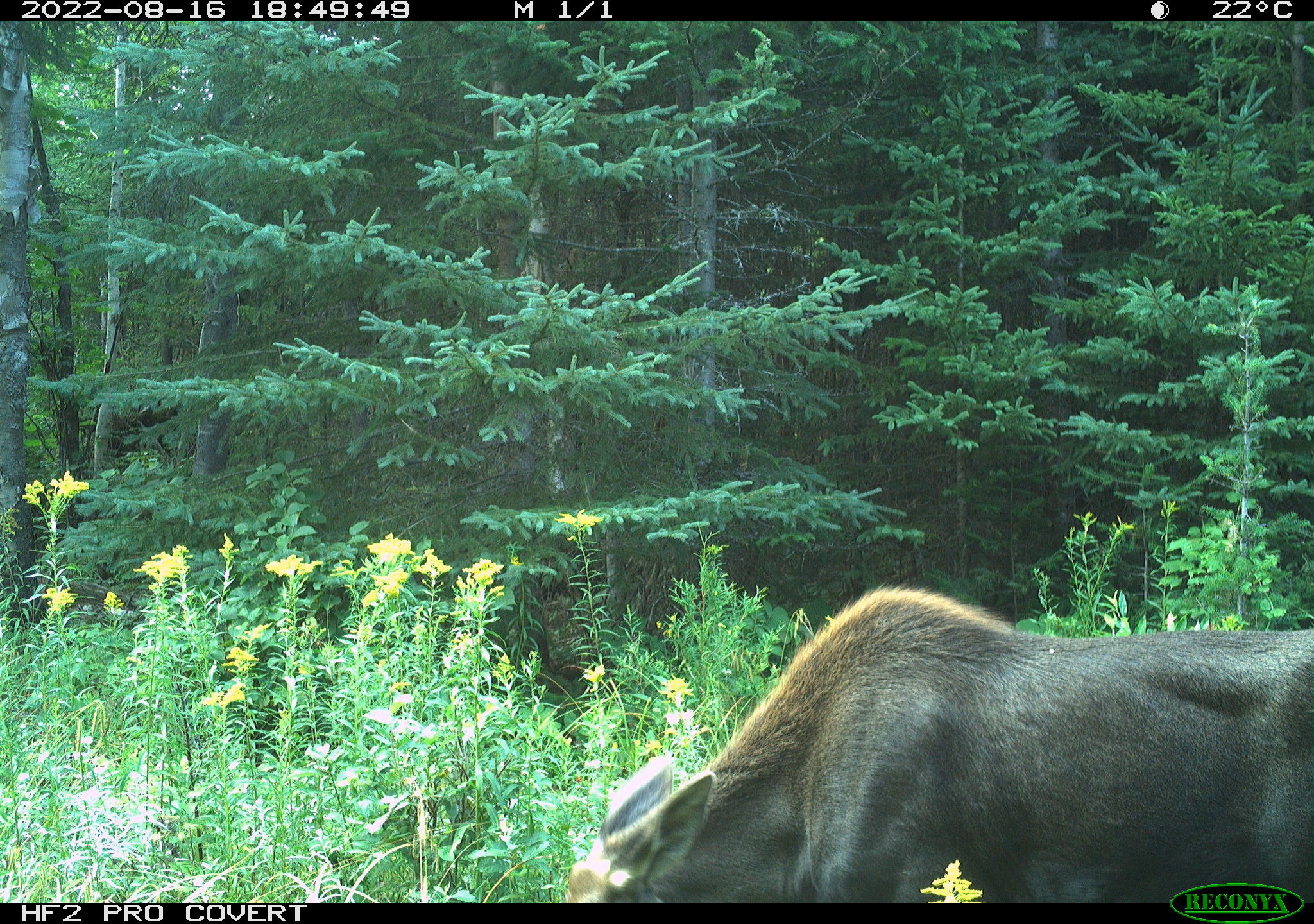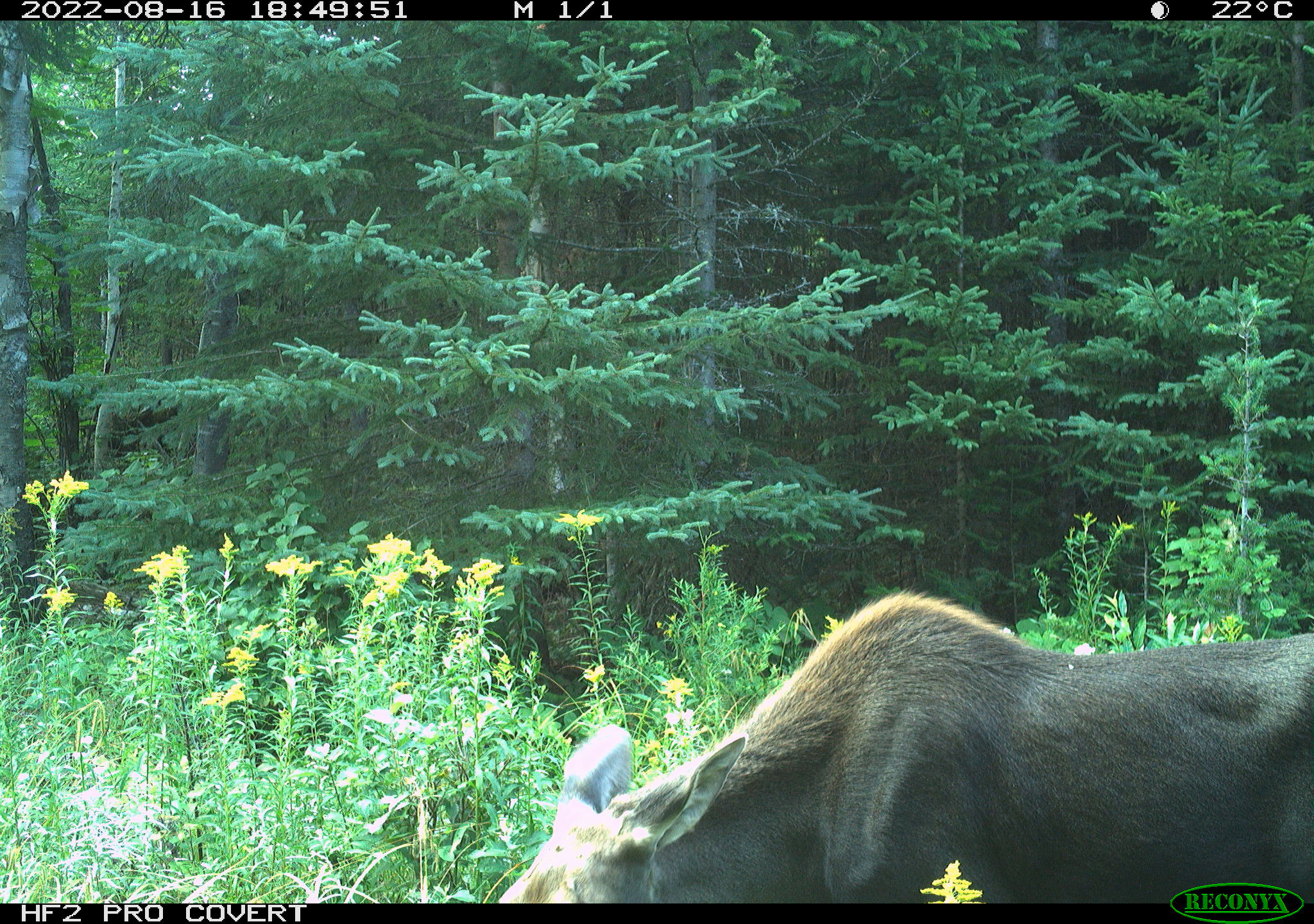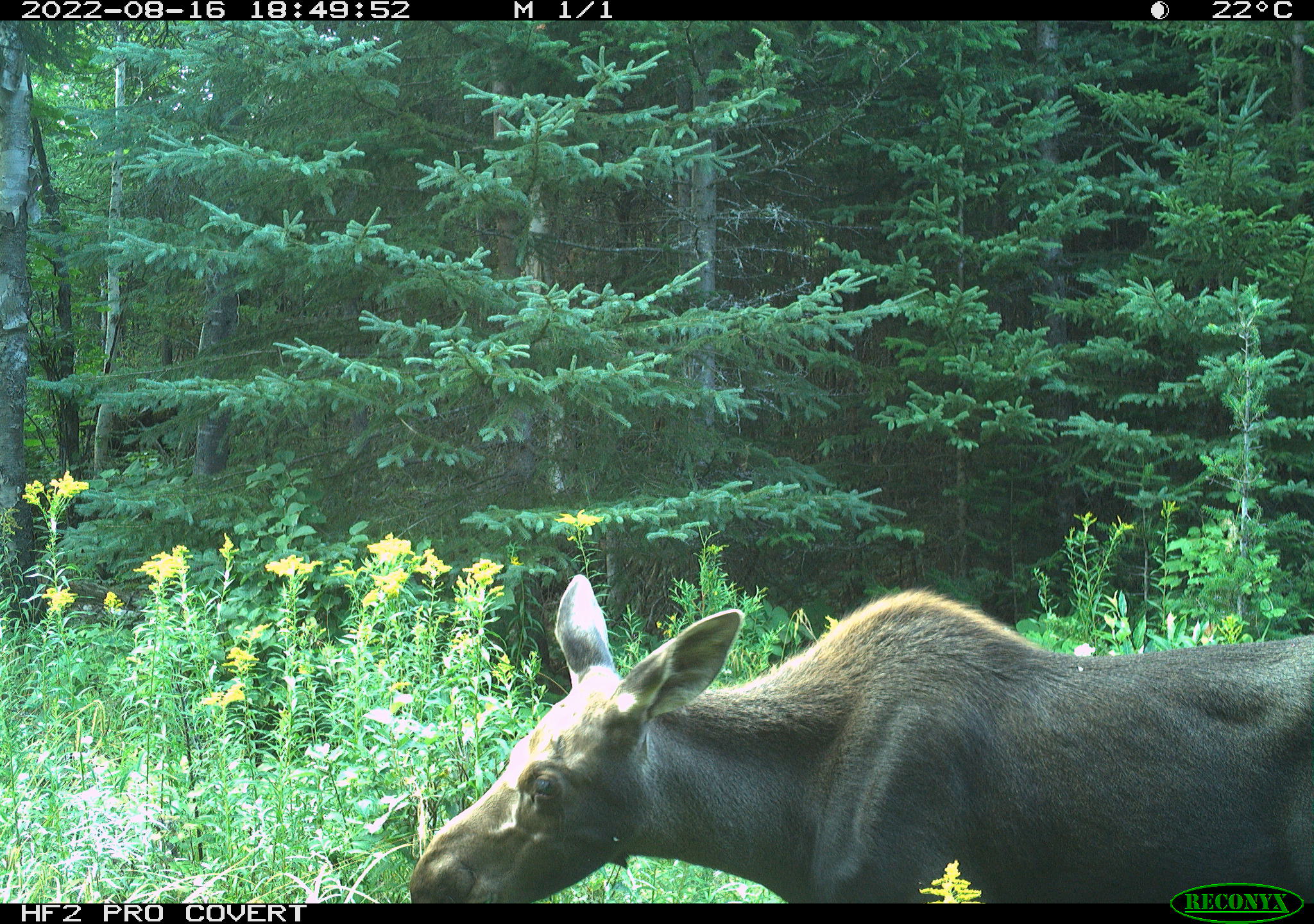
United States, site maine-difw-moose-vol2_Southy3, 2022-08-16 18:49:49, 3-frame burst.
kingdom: Animalia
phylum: Chordata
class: Mammalia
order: Artiodactyla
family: Cervidae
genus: Alces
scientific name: Alces alces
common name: moose